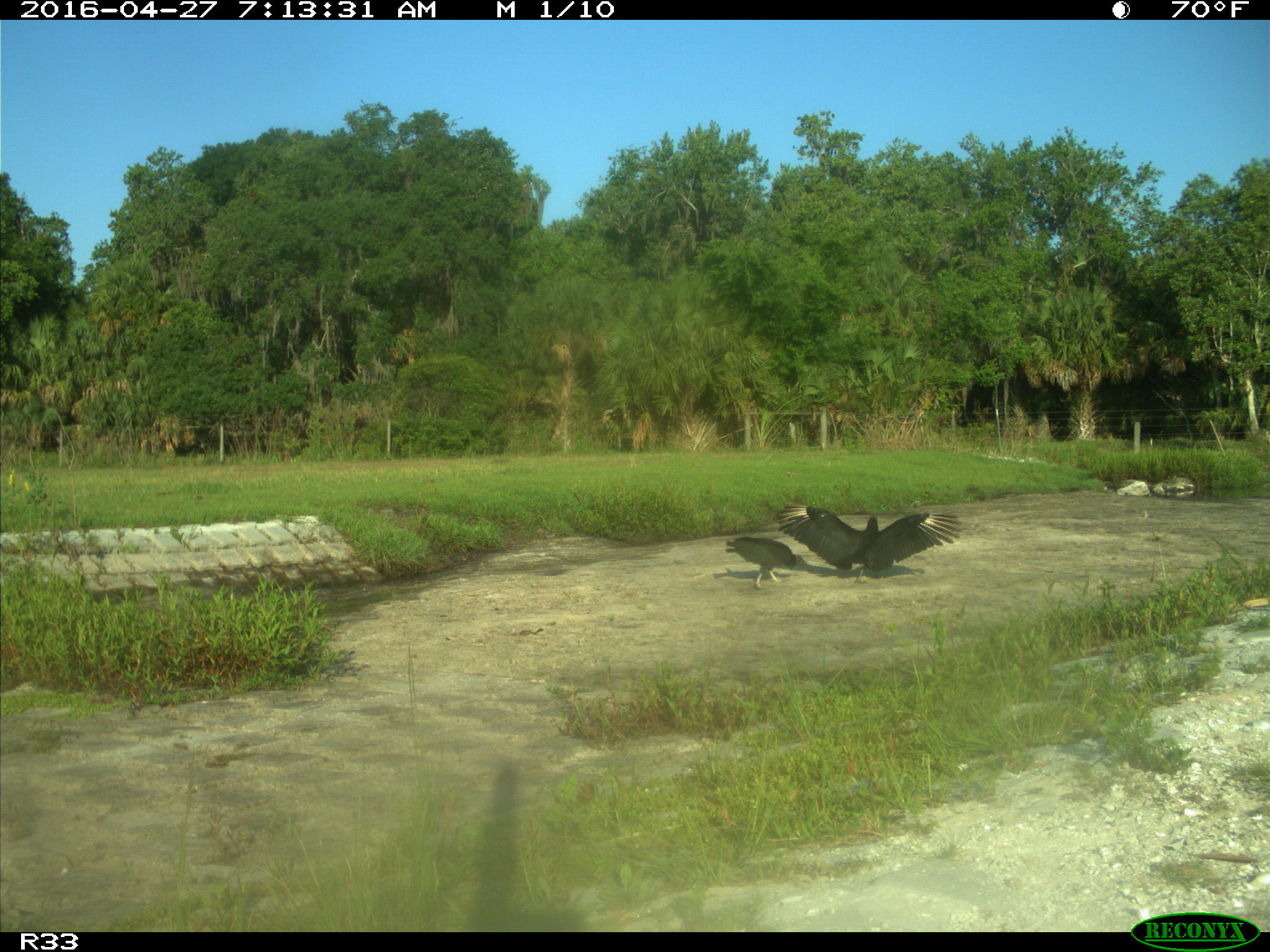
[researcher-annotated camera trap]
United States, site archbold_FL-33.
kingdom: Animalia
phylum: Chordata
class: Aves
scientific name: Aves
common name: birds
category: unidentified bird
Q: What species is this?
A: Unidentified bird (birds) (Aves).